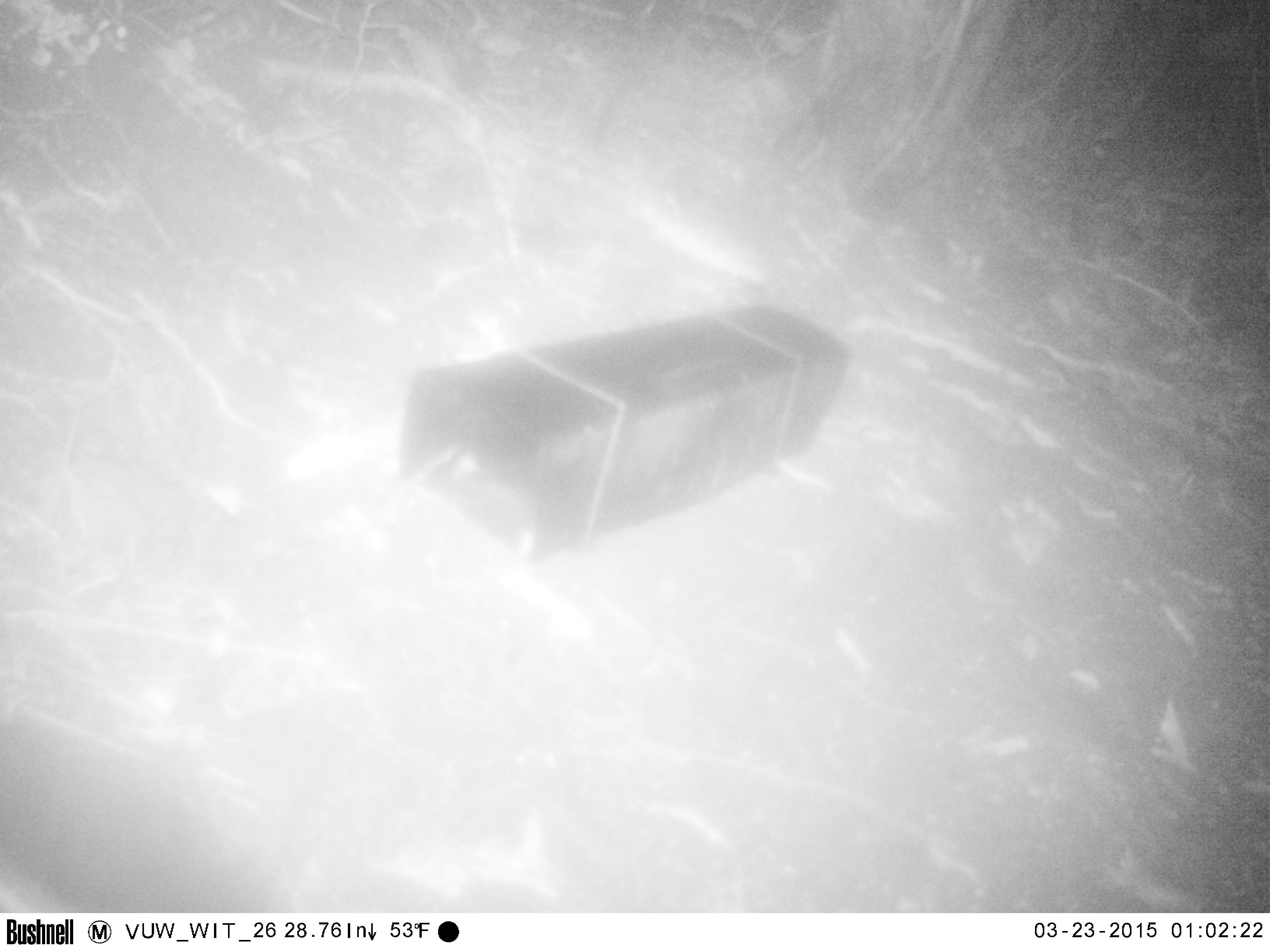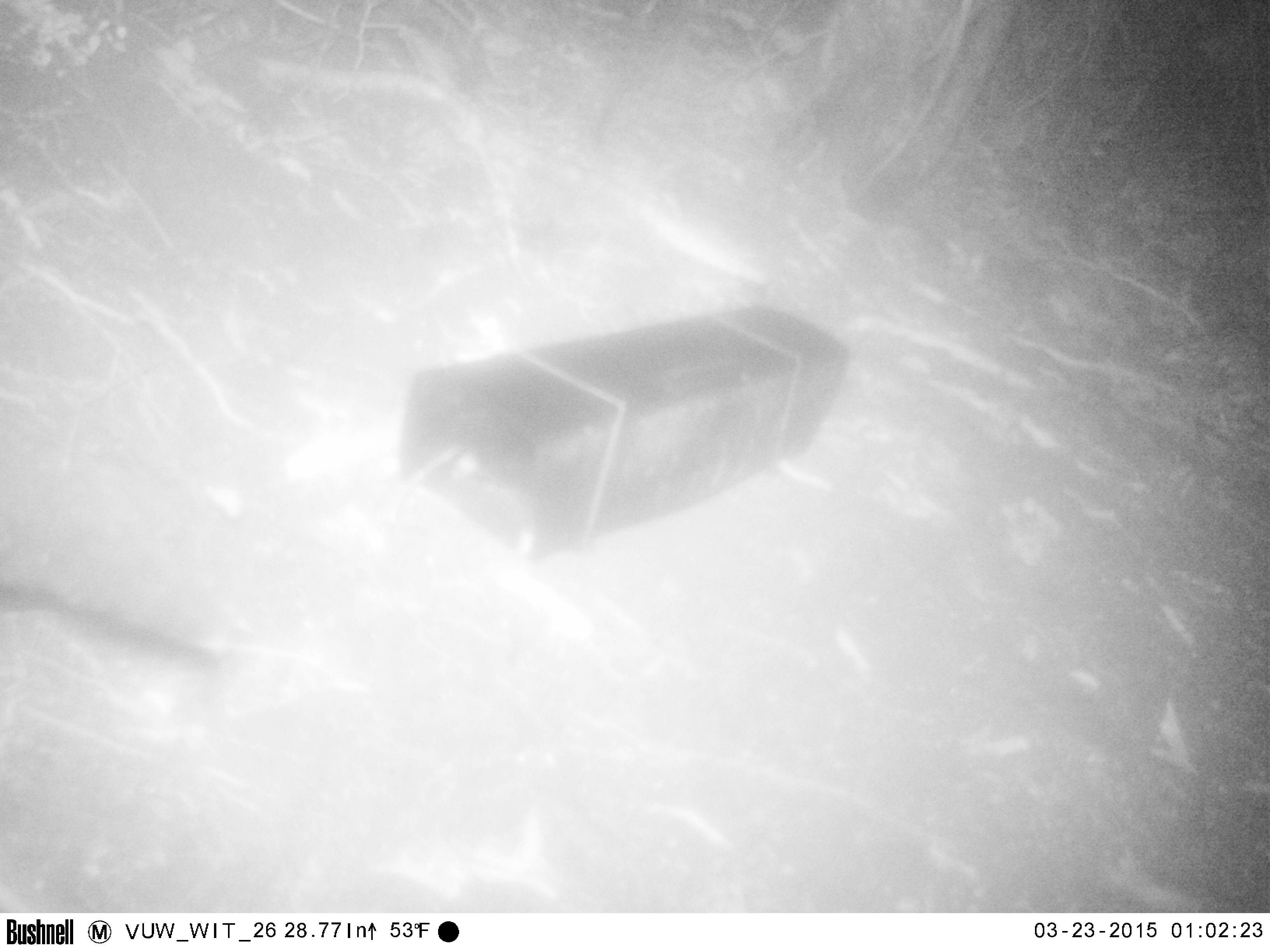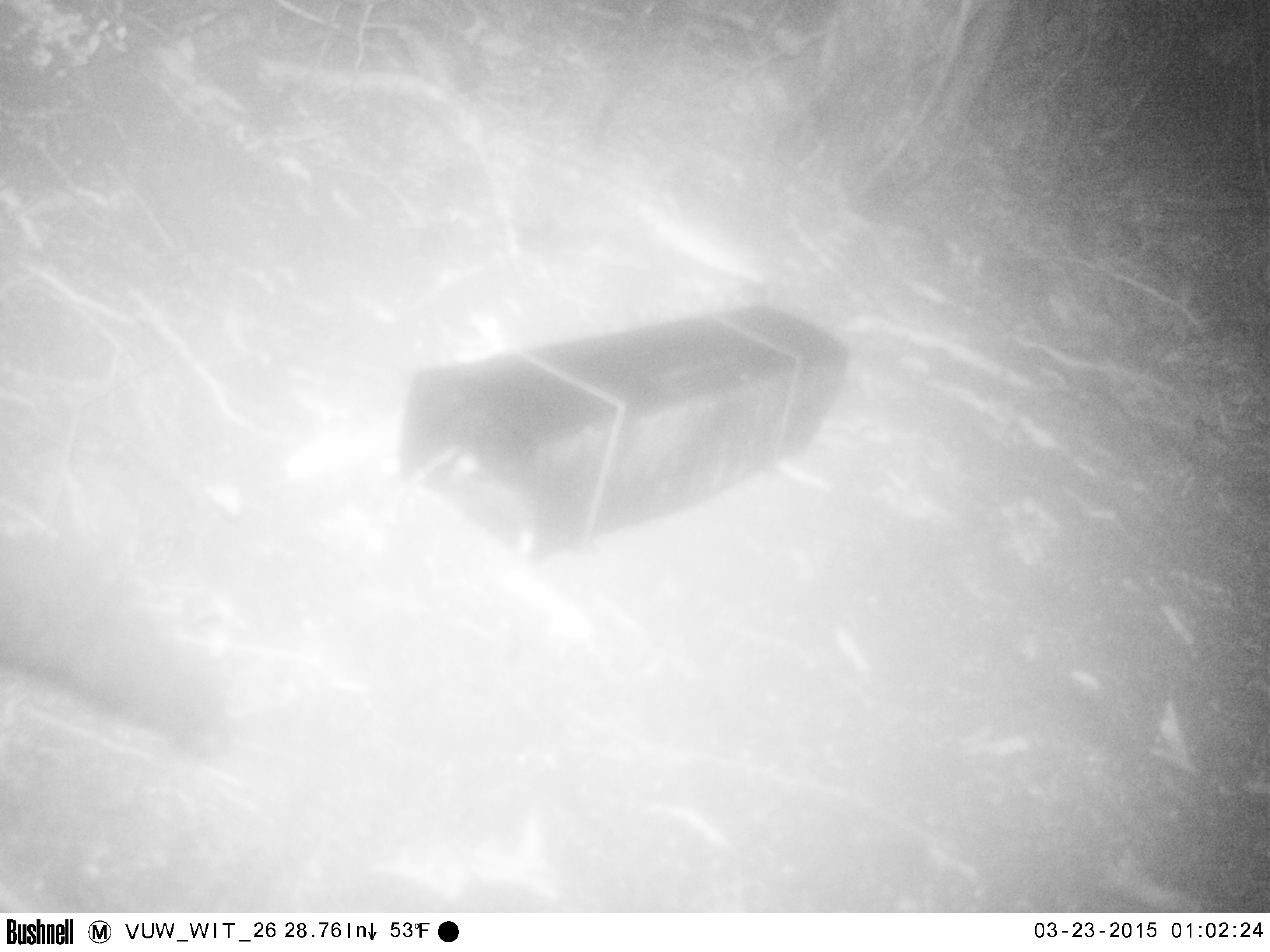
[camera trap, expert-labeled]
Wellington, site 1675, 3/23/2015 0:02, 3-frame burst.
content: unidentified animal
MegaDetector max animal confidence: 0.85